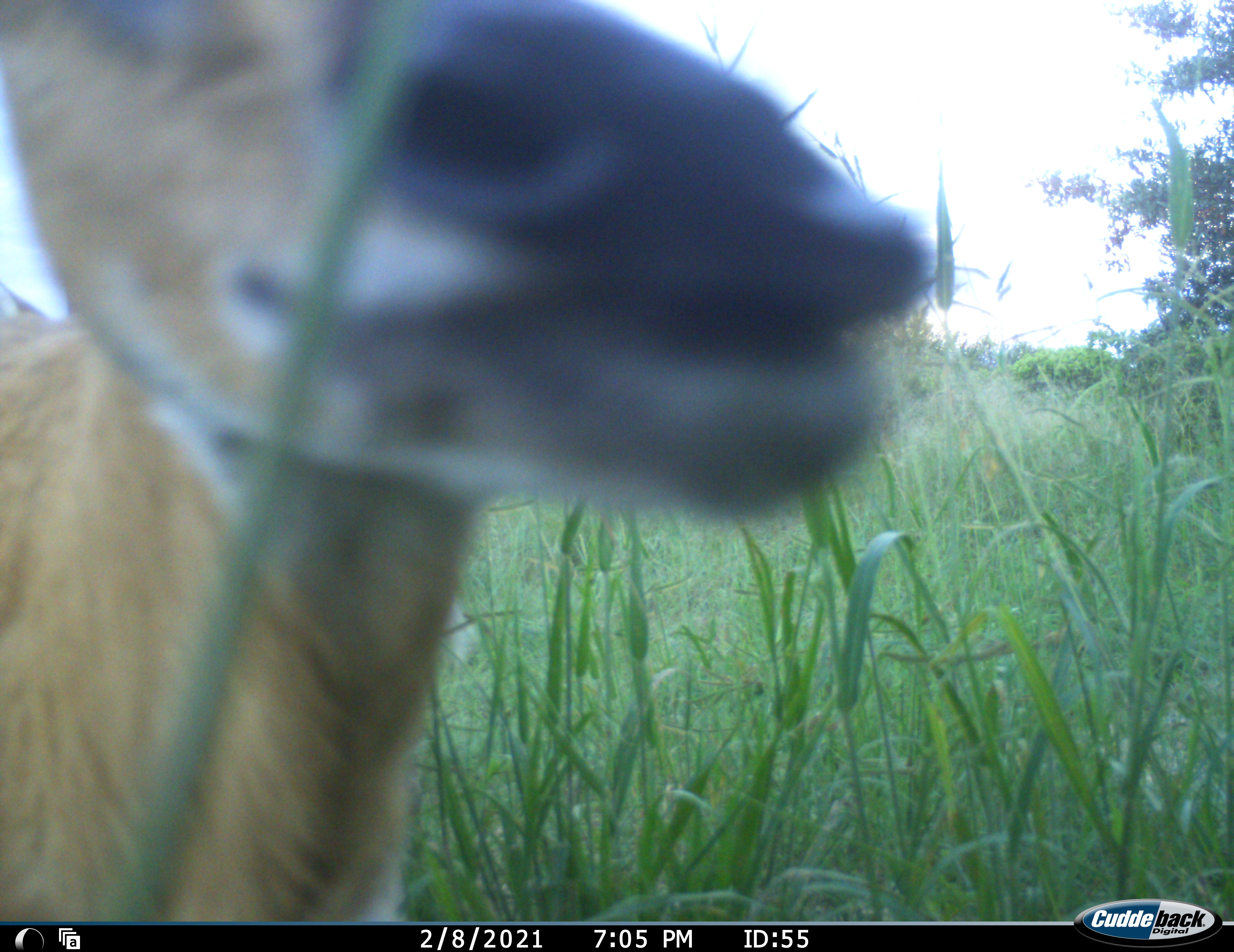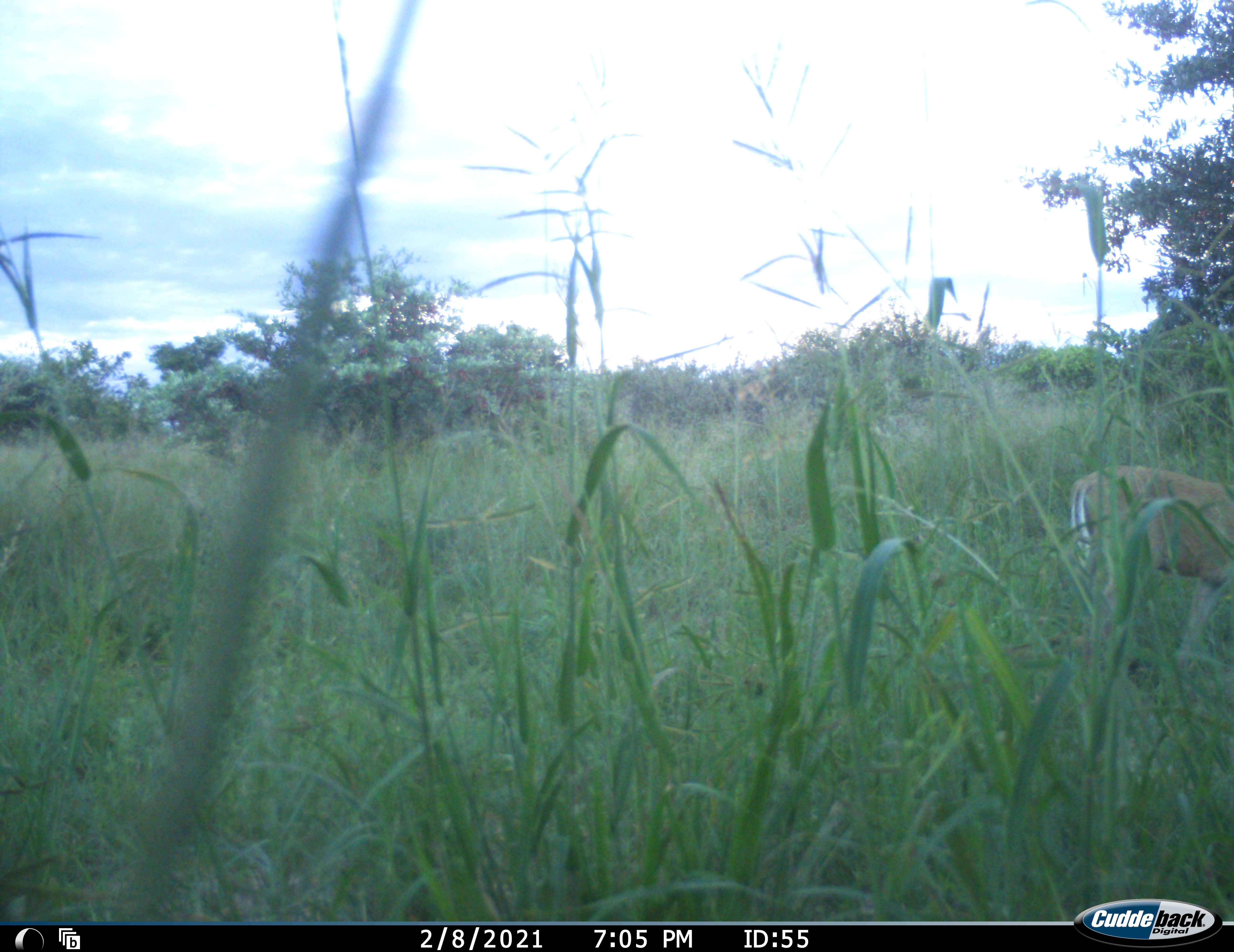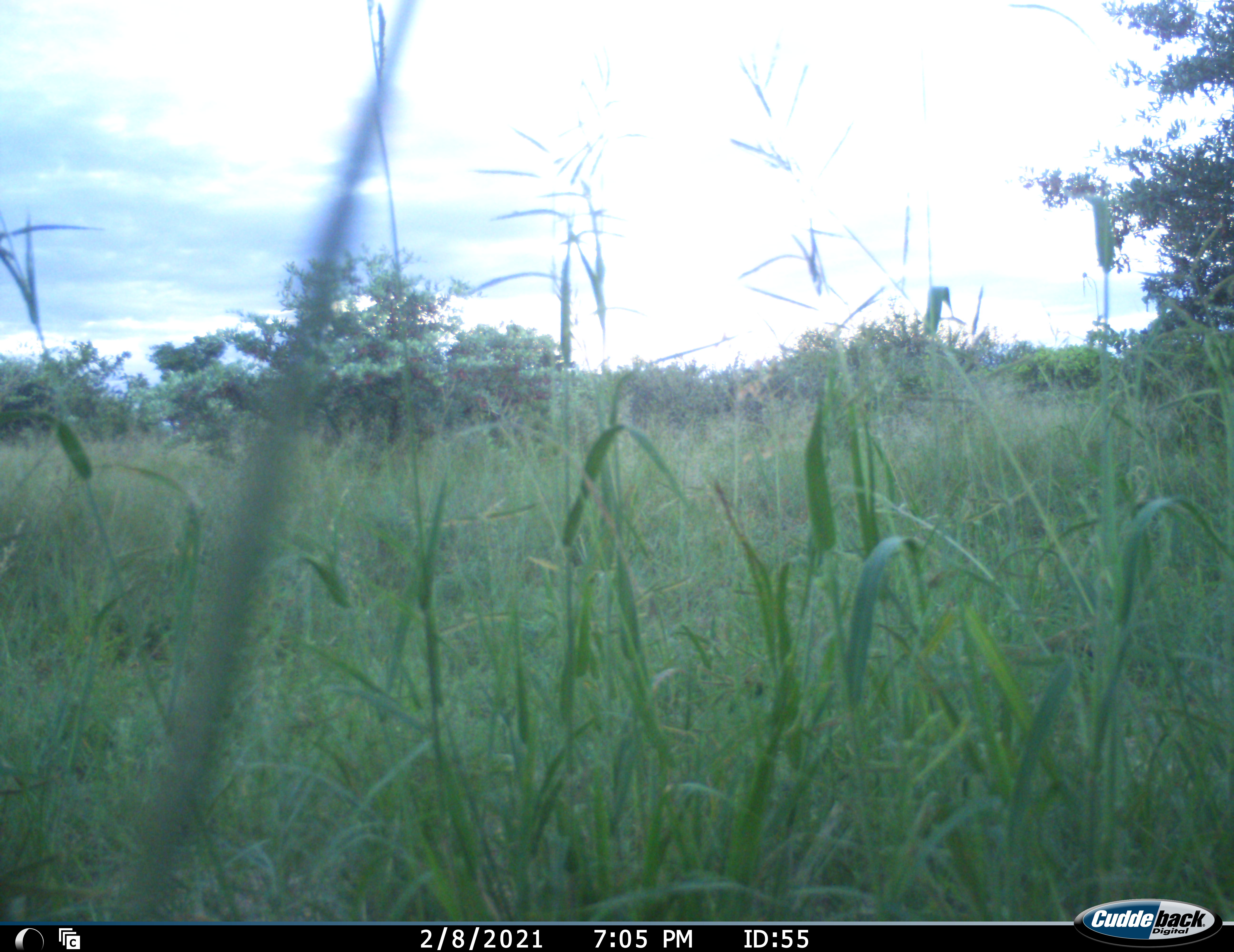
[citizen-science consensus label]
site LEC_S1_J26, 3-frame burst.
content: unidentified animal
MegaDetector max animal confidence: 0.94